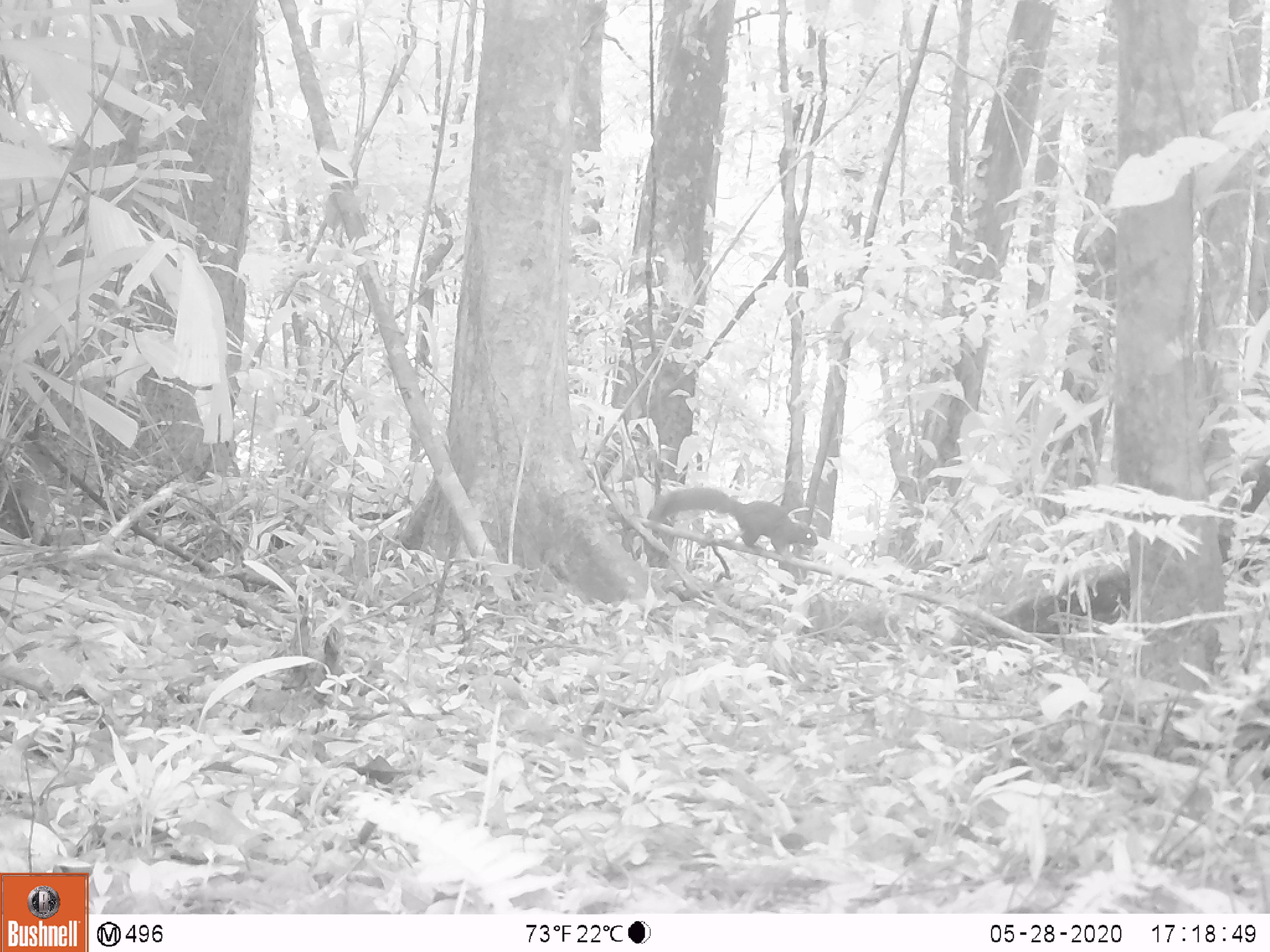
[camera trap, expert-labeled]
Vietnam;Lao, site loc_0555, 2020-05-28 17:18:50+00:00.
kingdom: Animalia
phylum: Chordata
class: Mammalia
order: Rodentia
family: Sciuridae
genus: Callosciurus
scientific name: Callosciurus erythraeus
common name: pallas's squirrel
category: pallass squirrel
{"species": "pallass squirrel (pallas's squirrel) (Callosciurus erythraeus)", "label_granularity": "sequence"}